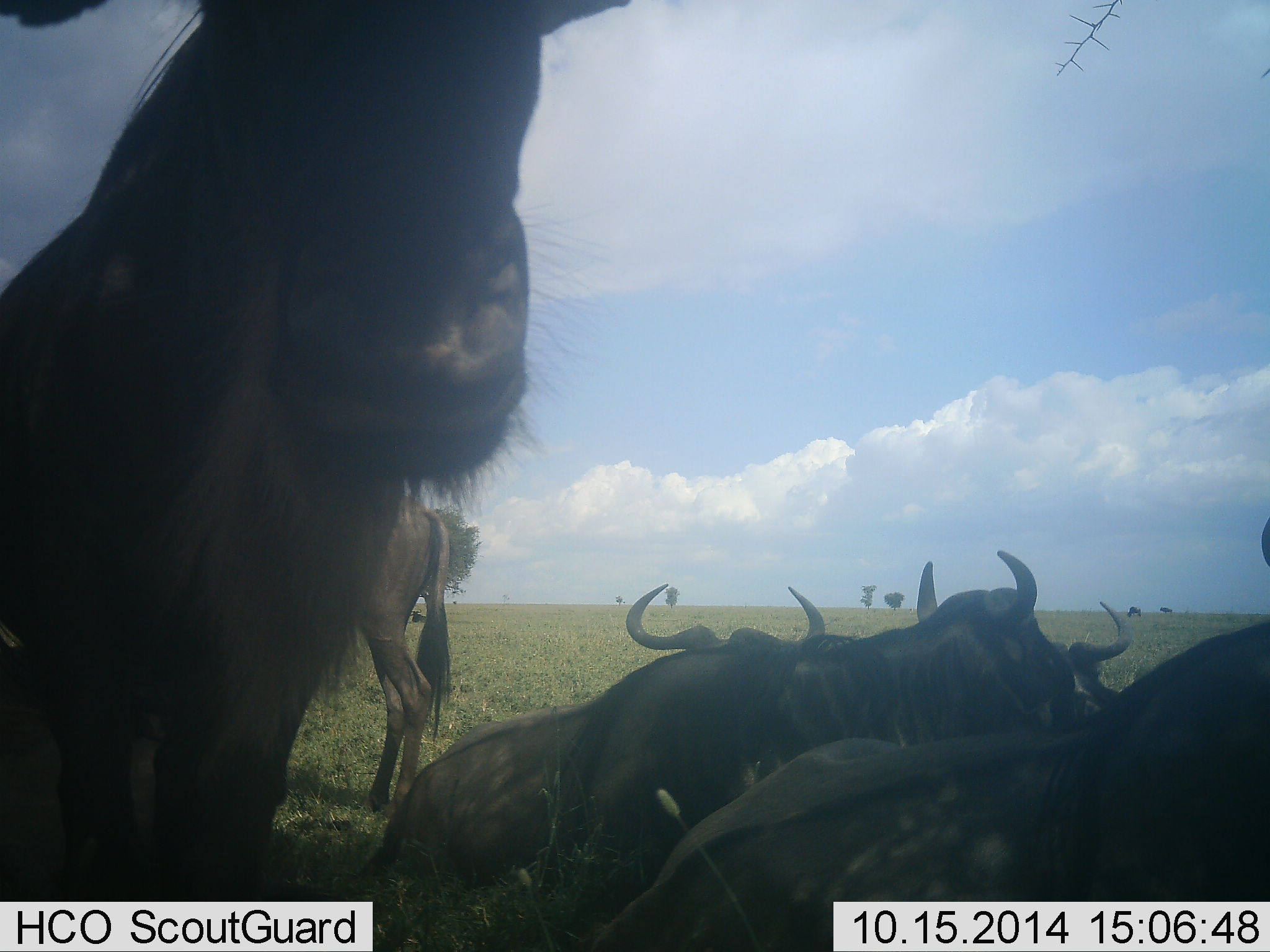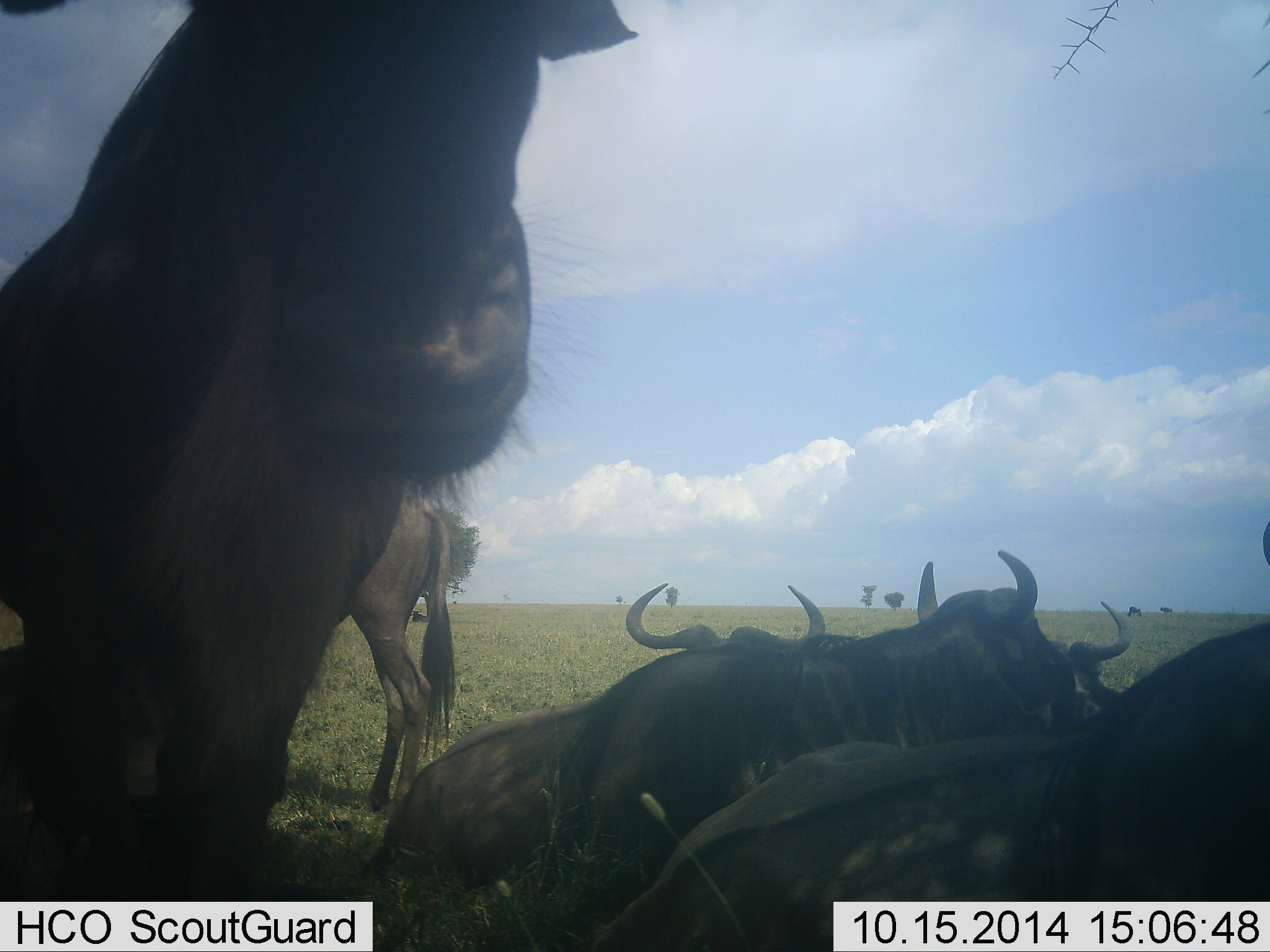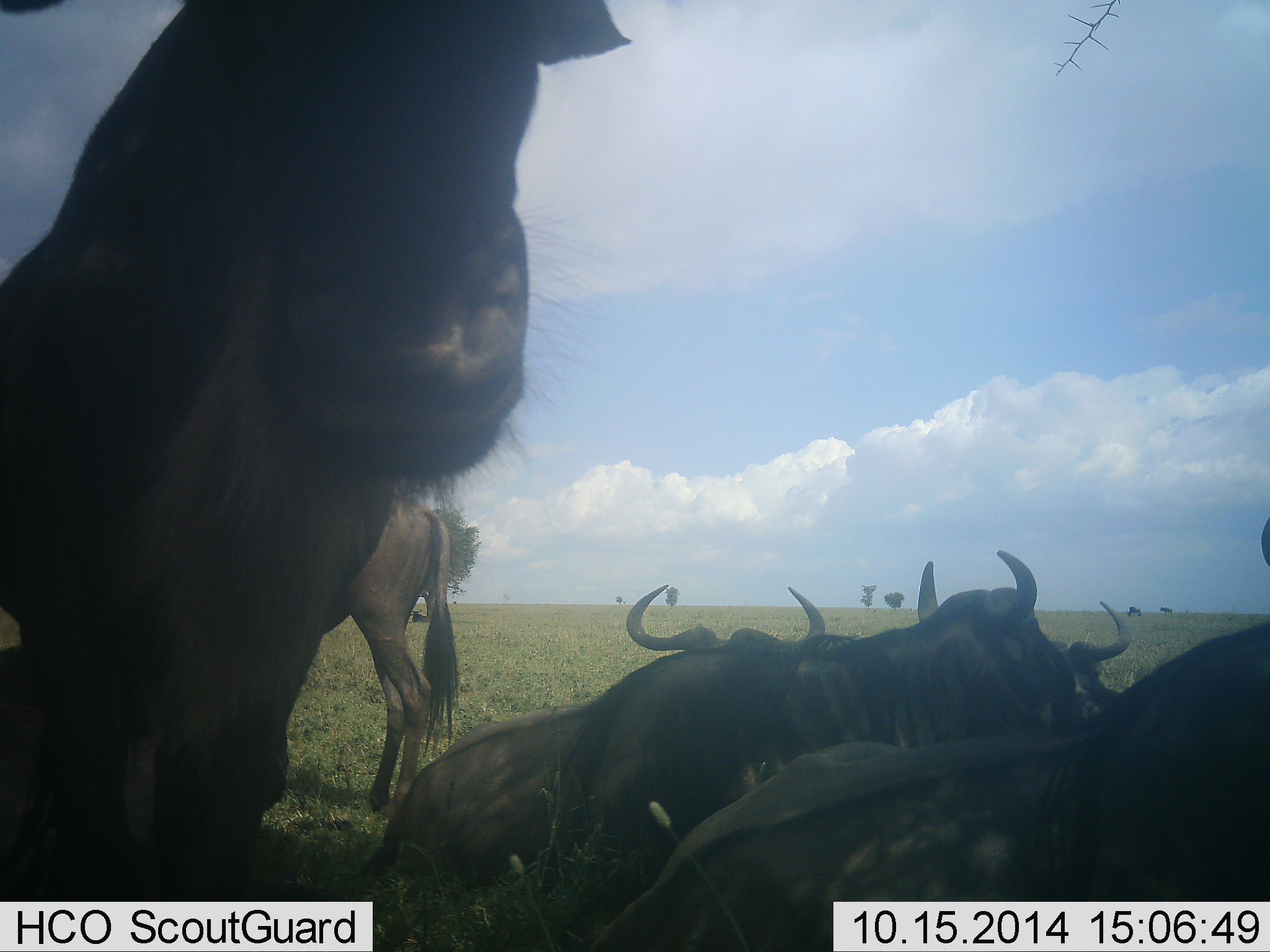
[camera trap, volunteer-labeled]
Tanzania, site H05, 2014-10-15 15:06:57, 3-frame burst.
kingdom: Animalia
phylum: Chordata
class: Mammalia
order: Artiodactyla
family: Bovidae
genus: Connochaetes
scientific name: Connochaetes taurinus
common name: blue wildebeest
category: wildebeest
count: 6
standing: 40%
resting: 80%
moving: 10%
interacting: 10%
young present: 0%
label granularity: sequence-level